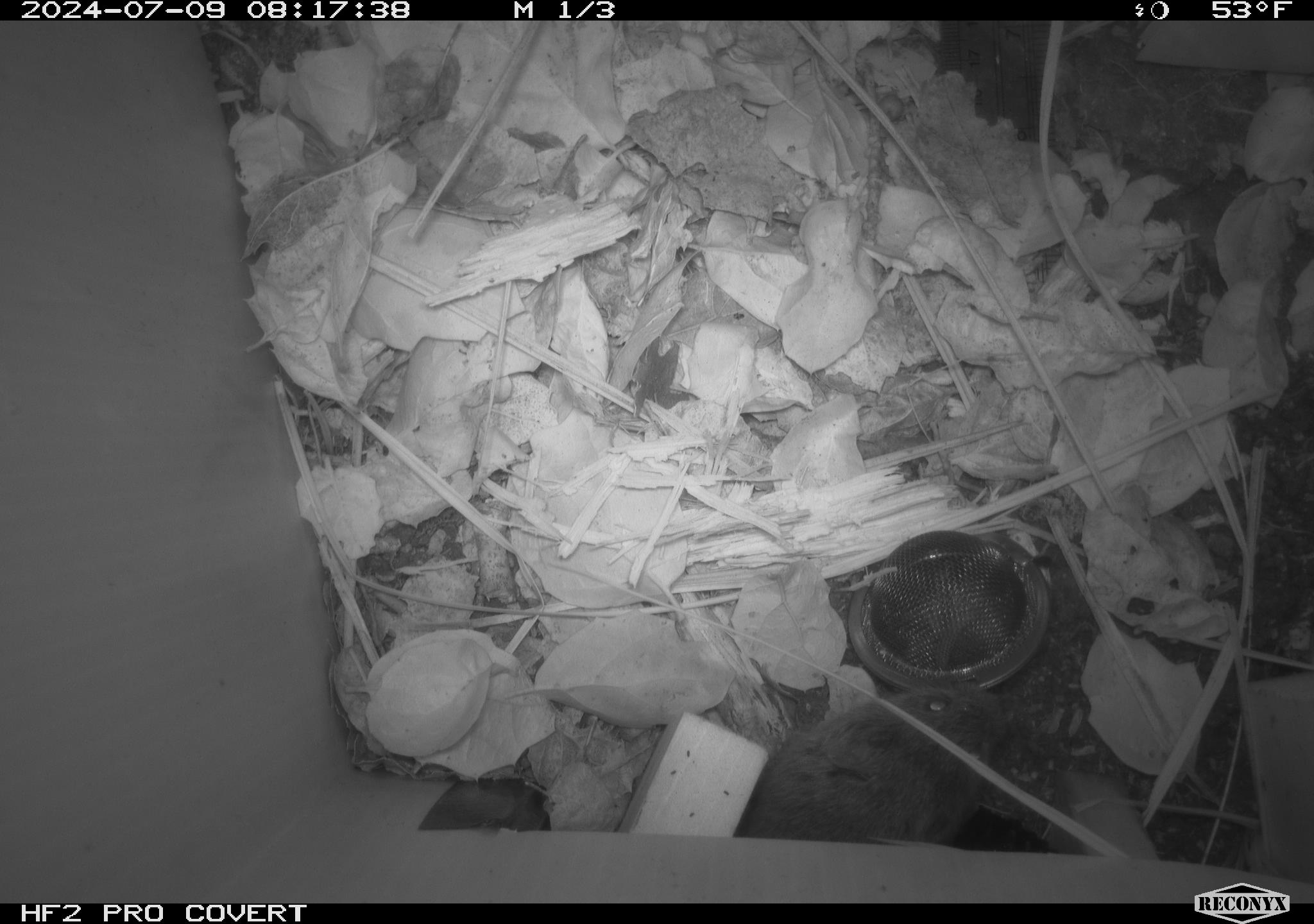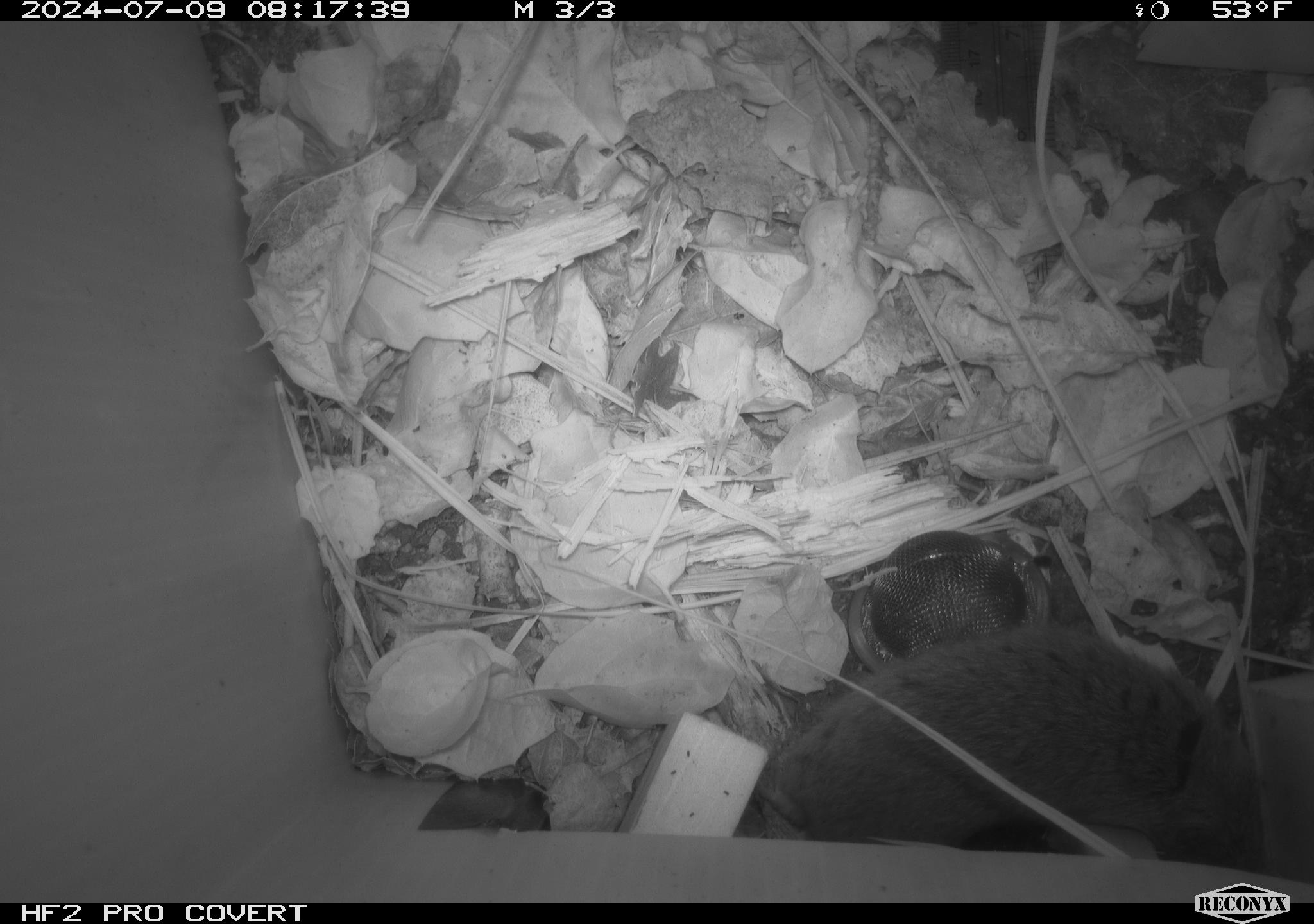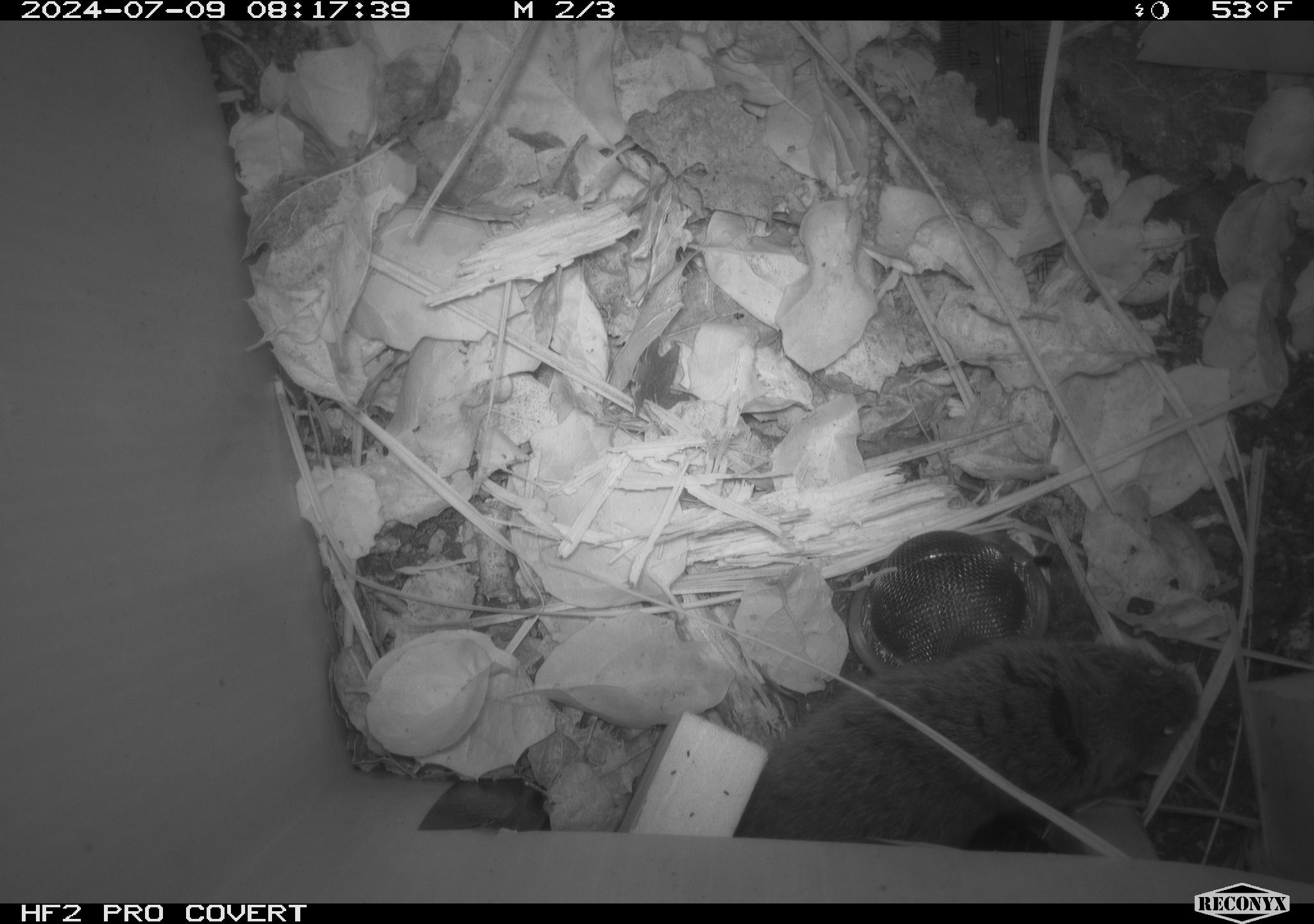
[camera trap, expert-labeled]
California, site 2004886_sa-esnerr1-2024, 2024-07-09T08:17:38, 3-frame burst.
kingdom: Animalia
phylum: Chordata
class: Mammalia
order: Rodentia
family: Cricetidae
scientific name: Cricetidae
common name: hamsters, voles, lemmings, and allies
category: cricetidae family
Cricetidae family (hamsters, voles, lemmings, and allies) (Cricetidae).